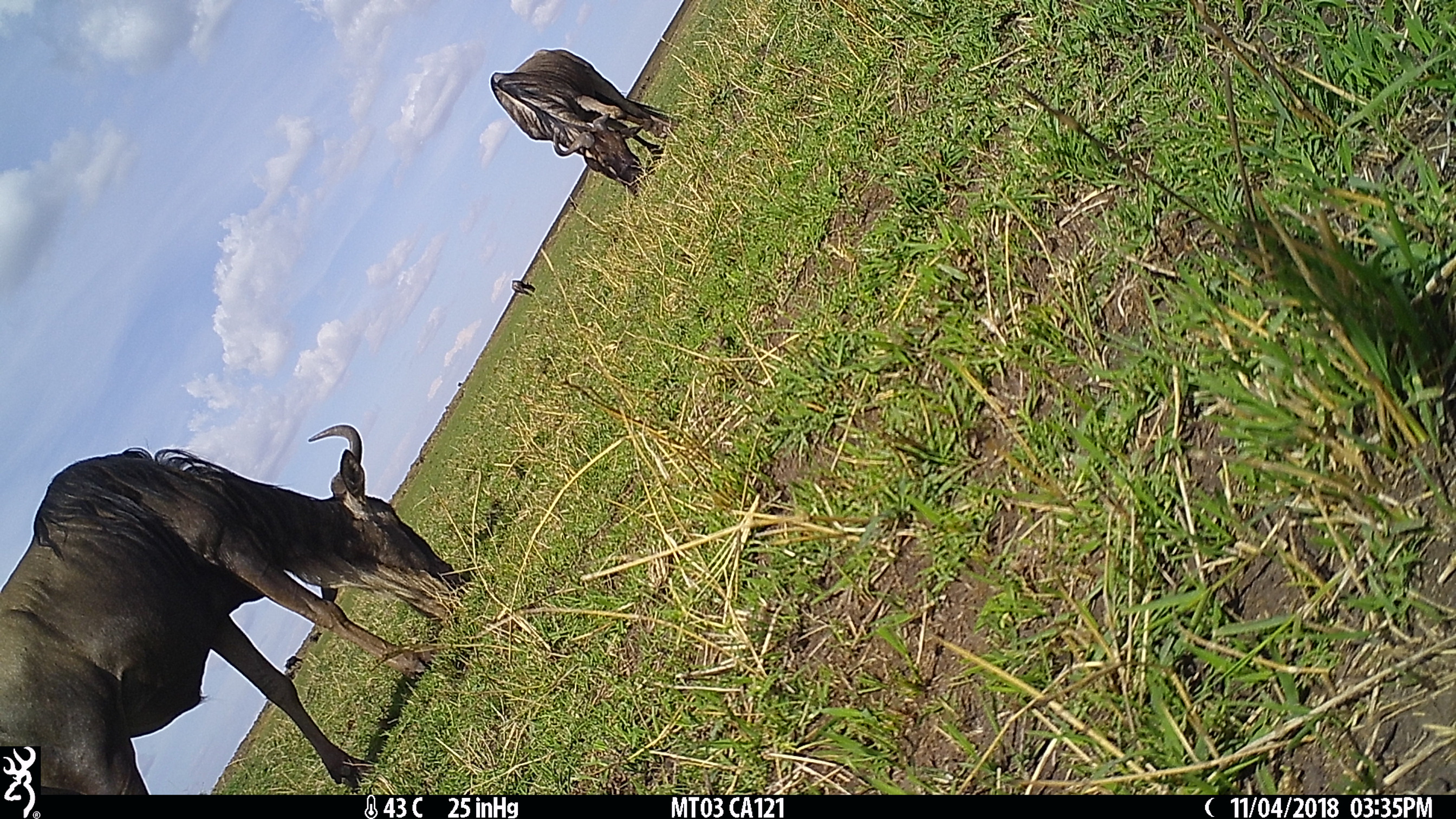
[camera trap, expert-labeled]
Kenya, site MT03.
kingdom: Animalia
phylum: Chordata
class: Mammalia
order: Artiodactyla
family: Bovidae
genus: Connochaetes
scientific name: Connochaetes taurinus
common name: blue wildebeest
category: wildebeest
Wildebeest (blue wildebeest) (Connochaetes taurinus).